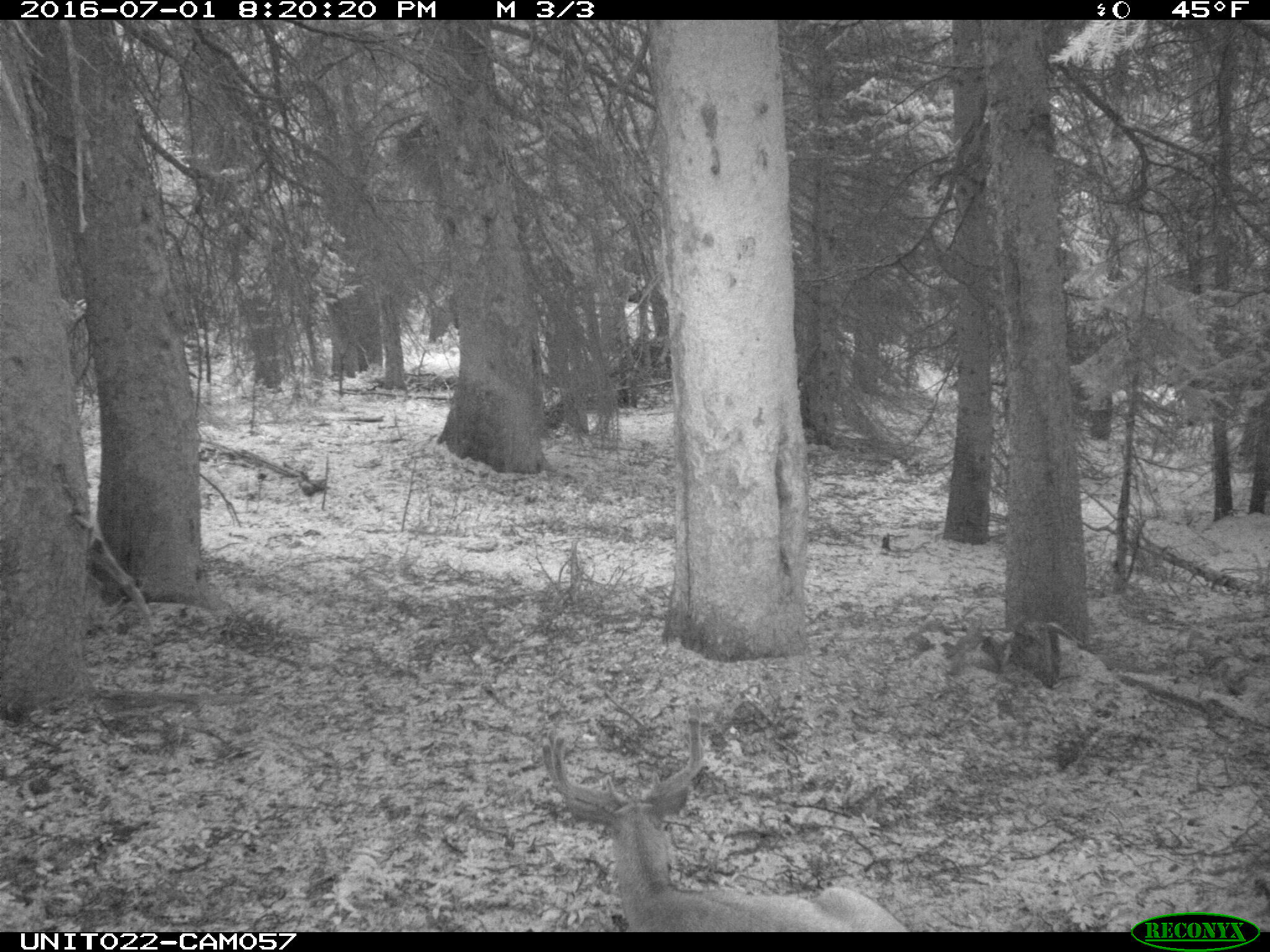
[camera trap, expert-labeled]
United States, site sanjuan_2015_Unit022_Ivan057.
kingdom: Animalia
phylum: Chordata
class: Mammalia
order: Artiodactyla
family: Cervidae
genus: Odocoileus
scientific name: Odocoileus hemionus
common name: mule deer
Odocoileus hemionus (mule deer).